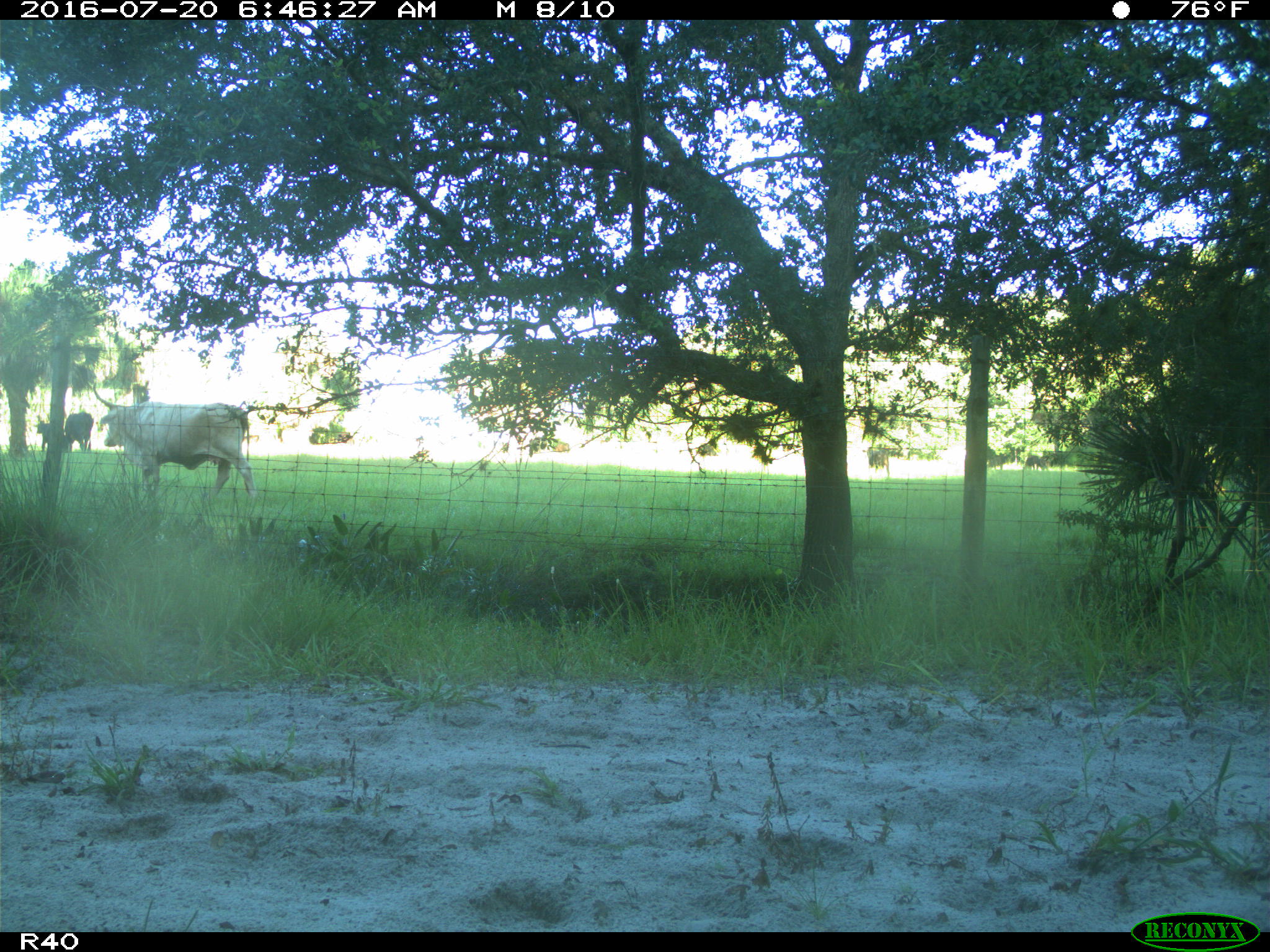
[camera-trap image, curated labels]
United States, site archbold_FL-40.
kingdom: Animalia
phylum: Chordata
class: Mammalia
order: Artiodactyla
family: Bovidae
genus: Bos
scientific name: Bos taurus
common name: domestic cow